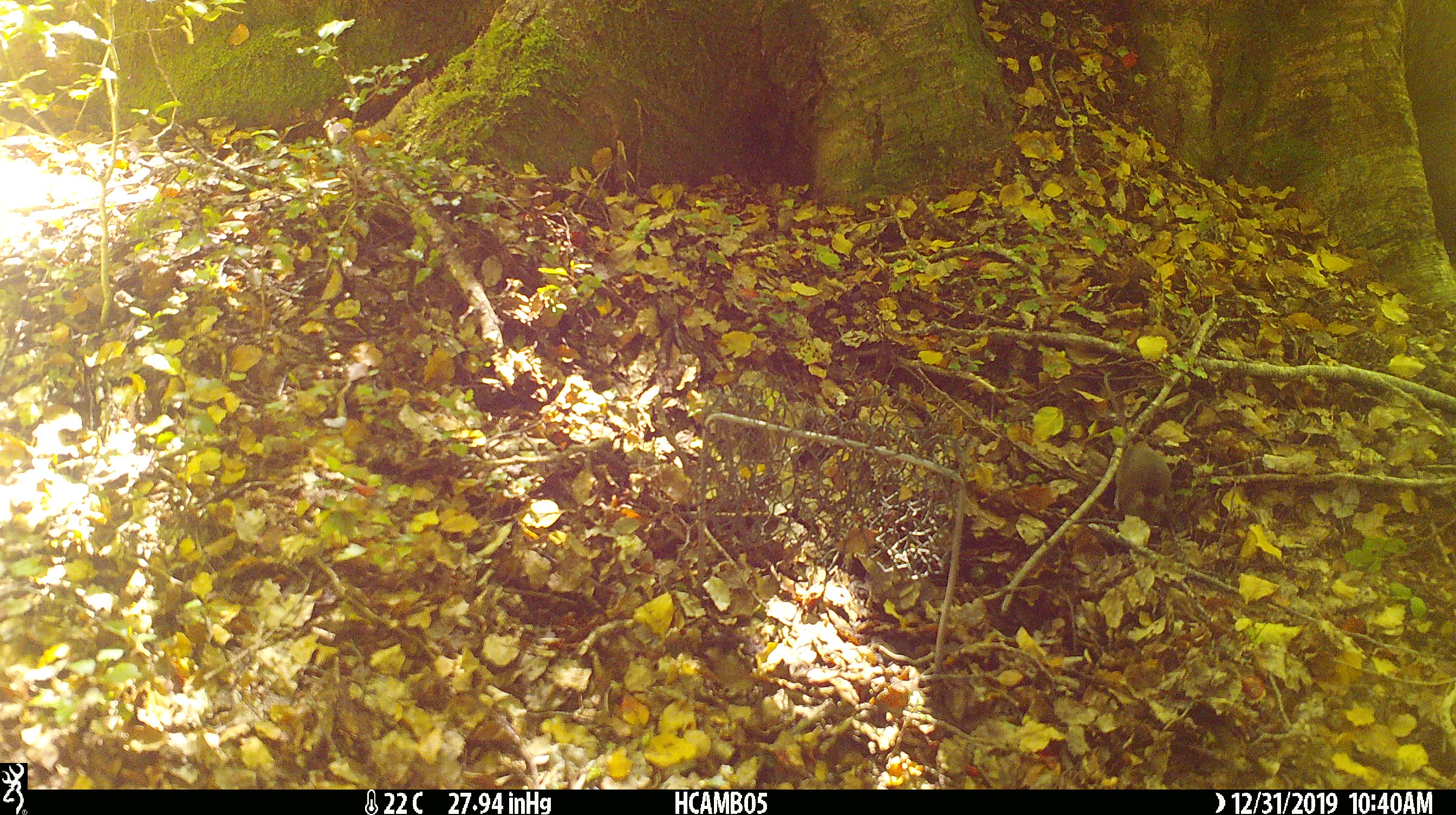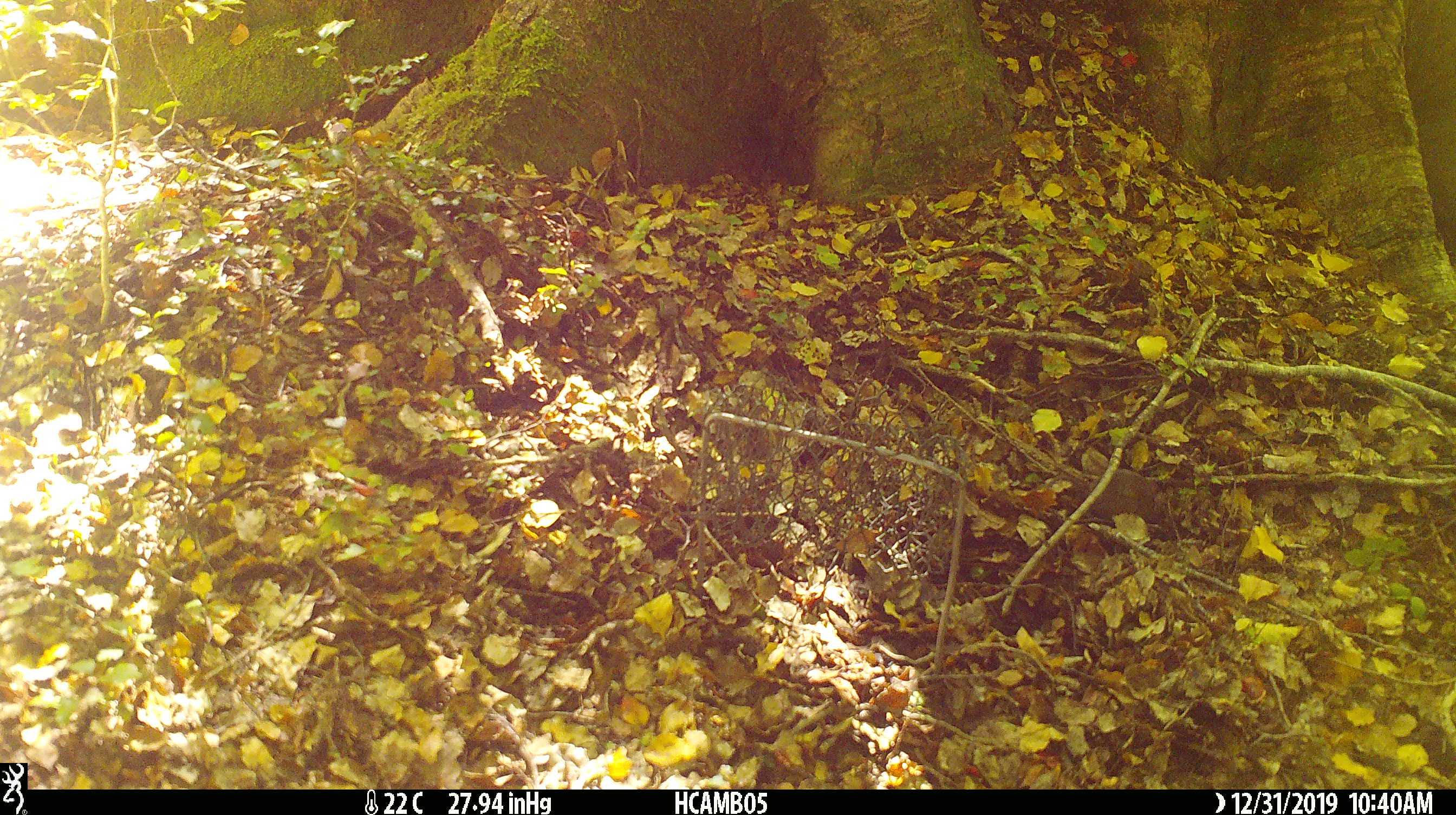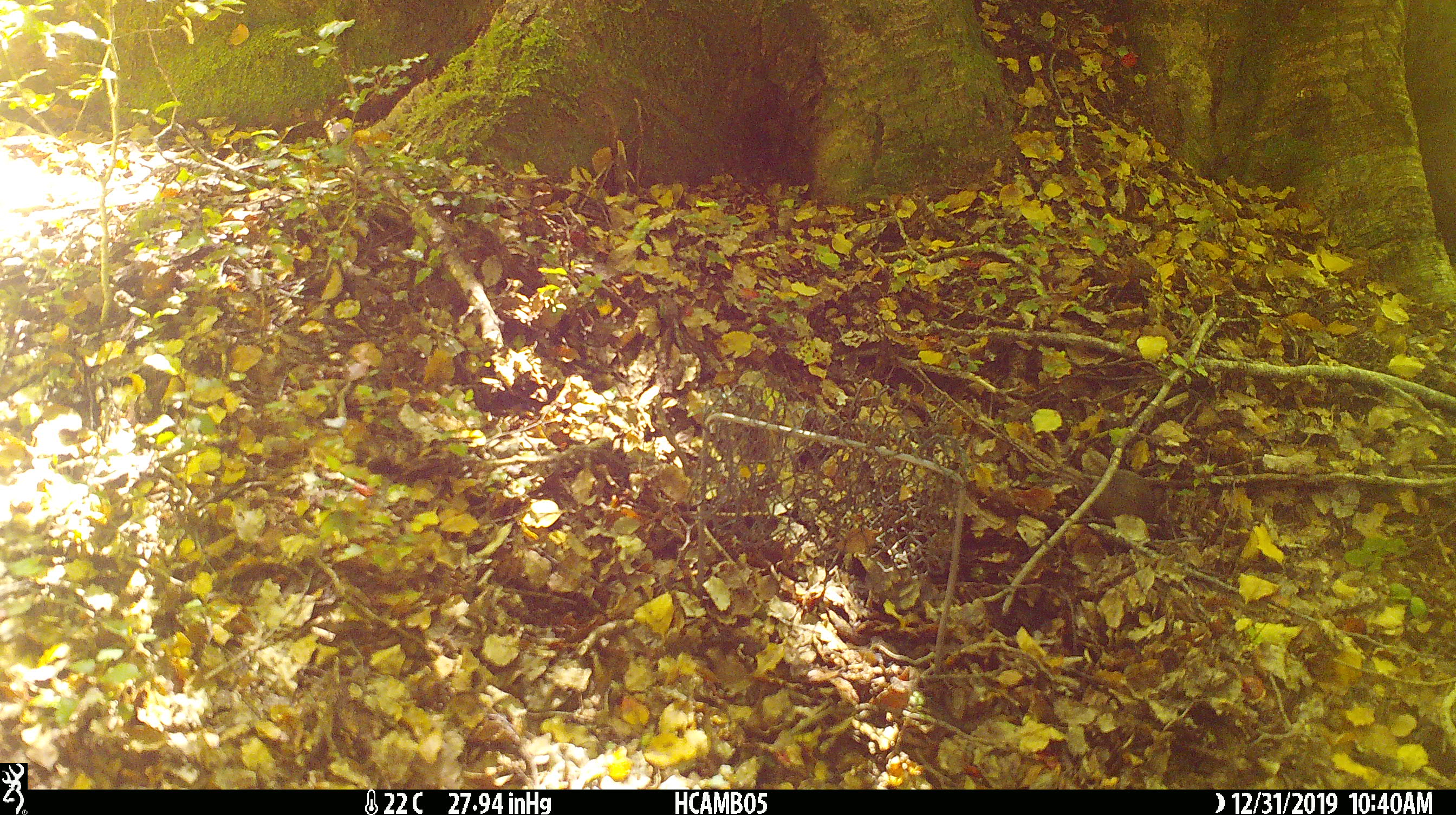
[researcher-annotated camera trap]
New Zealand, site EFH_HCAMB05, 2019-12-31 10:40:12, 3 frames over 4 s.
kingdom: Animalia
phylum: Chordata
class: Mammalia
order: Rodentia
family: Muridae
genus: Mus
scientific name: Mus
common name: mouse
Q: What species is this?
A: Mouse (Mus).